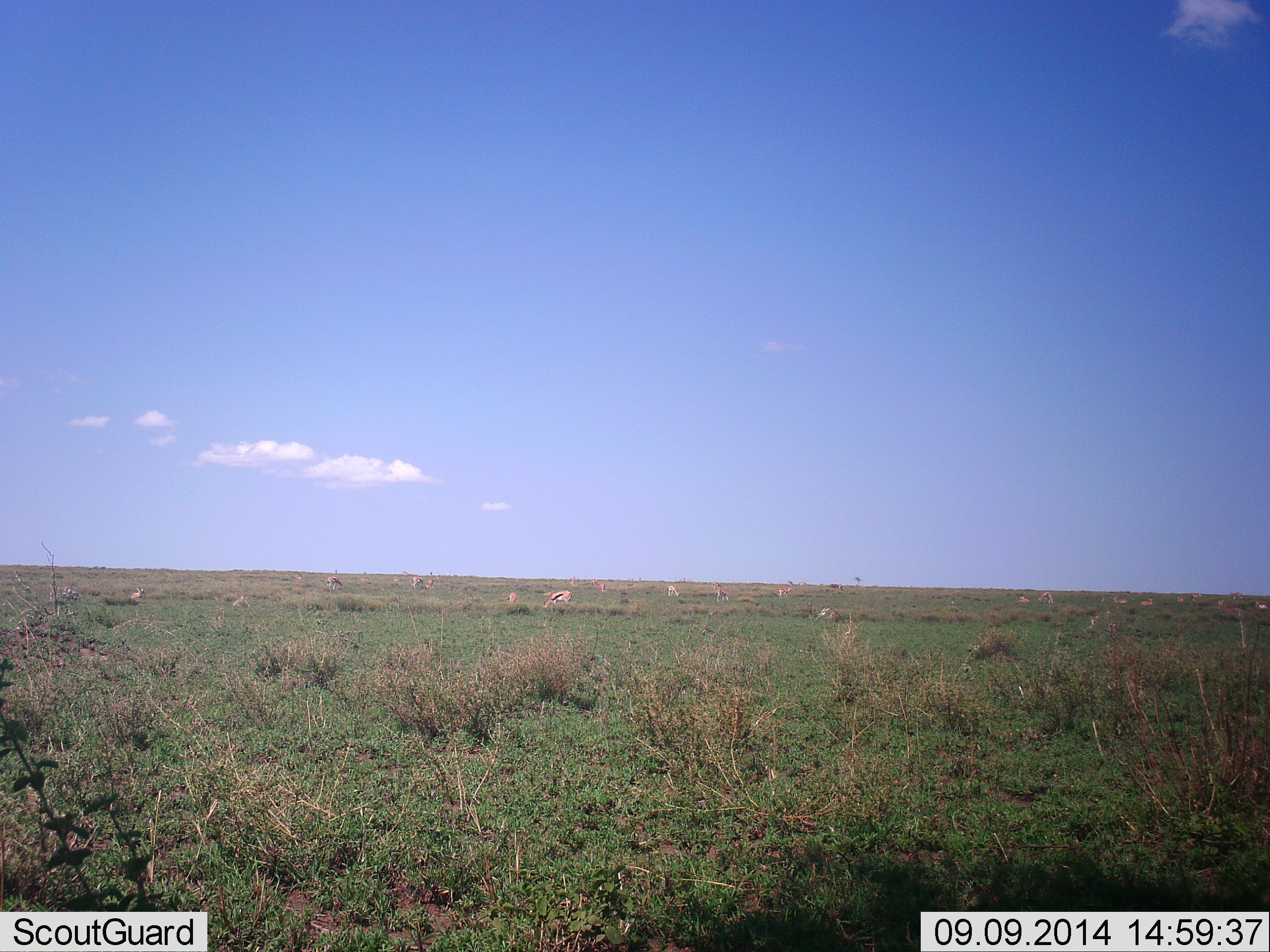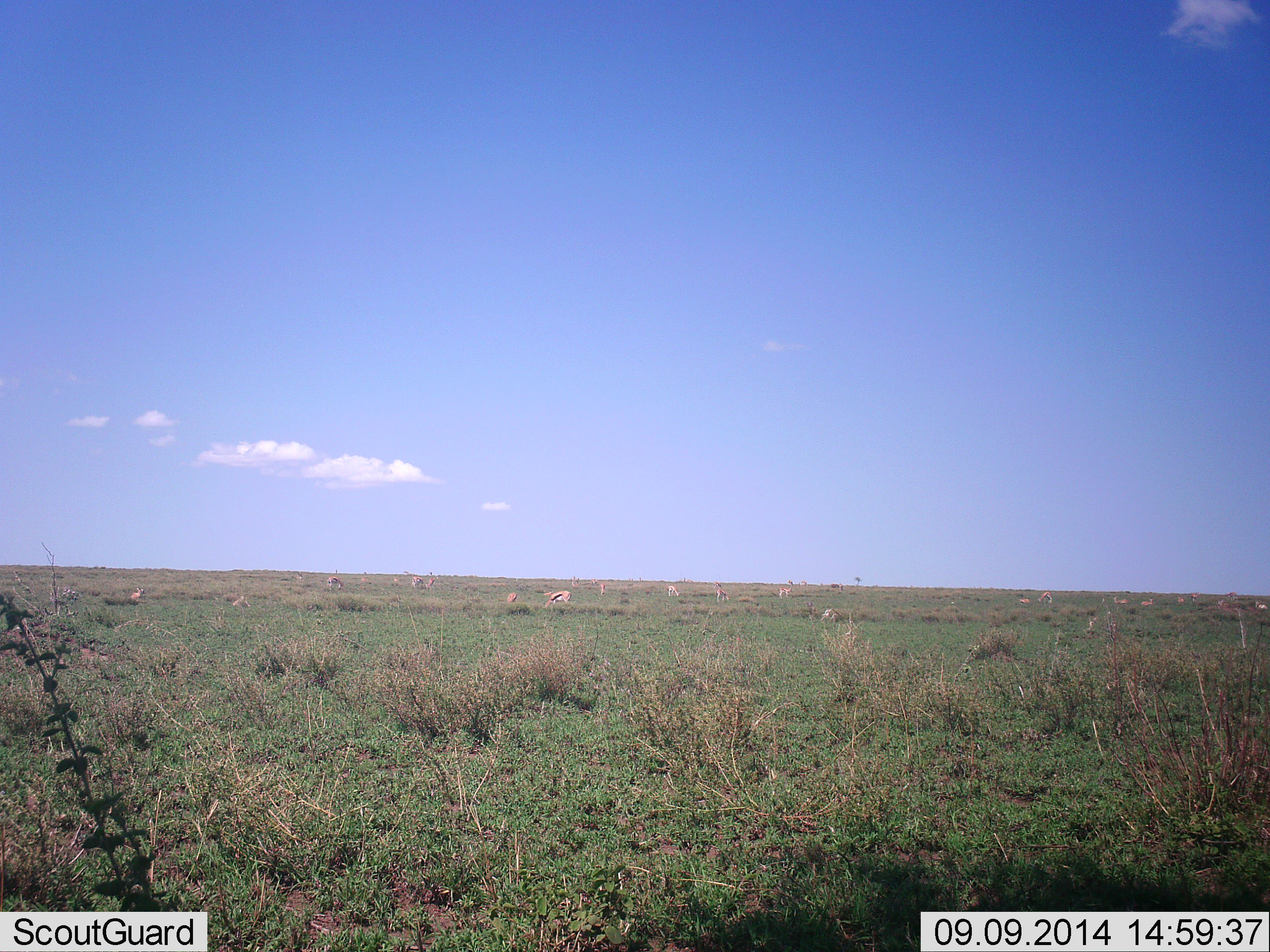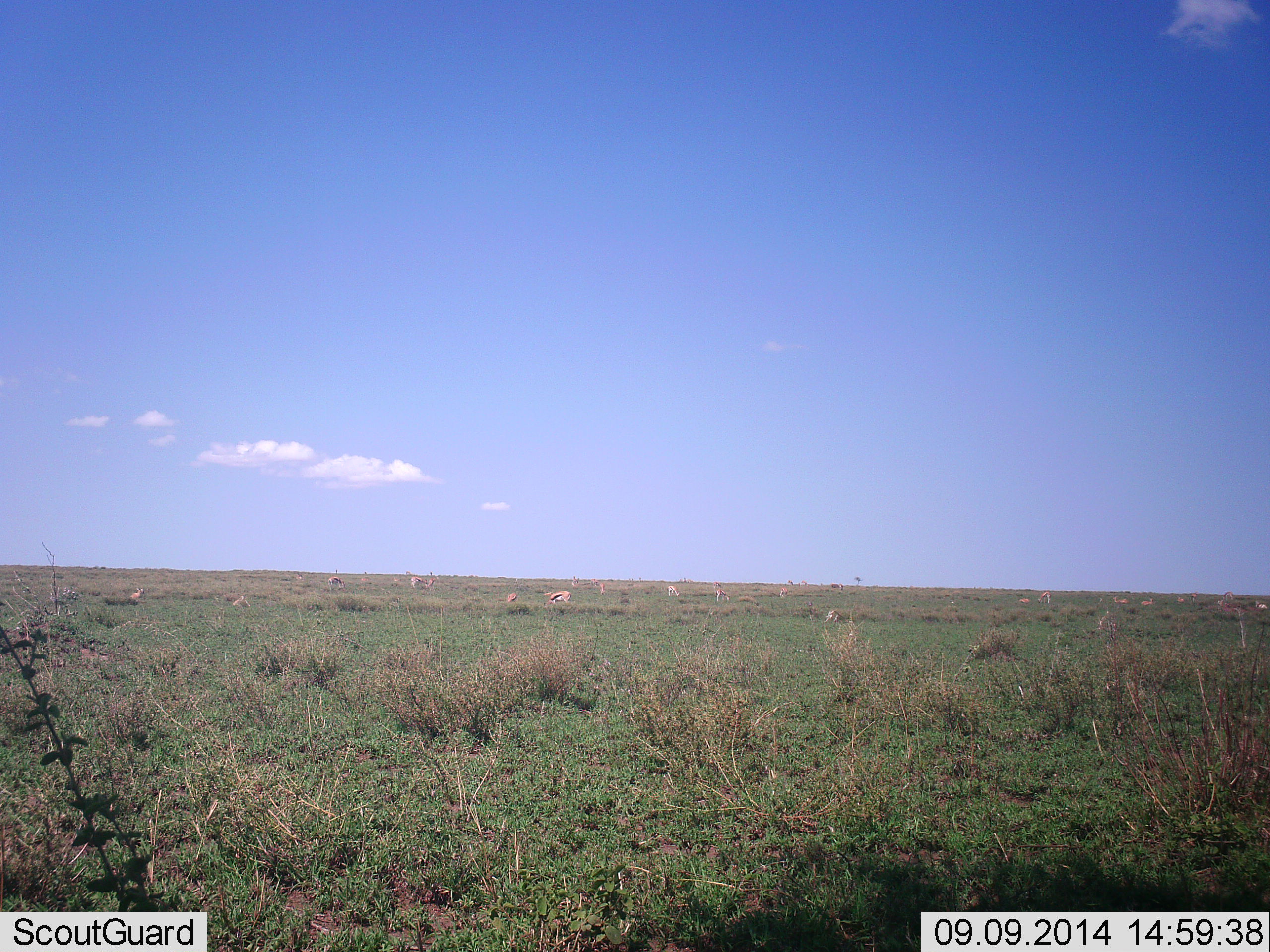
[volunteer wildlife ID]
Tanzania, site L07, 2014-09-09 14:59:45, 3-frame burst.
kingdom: Animalia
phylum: Chordata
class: Mammalia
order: Artiodactyla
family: Bovidae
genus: Eudorcas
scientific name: Eudorcas thomsonii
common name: thomson's gazelle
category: gazellethomsons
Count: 11-50.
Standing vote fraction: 60%.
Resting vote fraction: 0%.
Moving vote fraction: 20%.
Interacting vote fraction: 0%.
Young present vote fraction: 0%.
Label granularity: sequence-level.